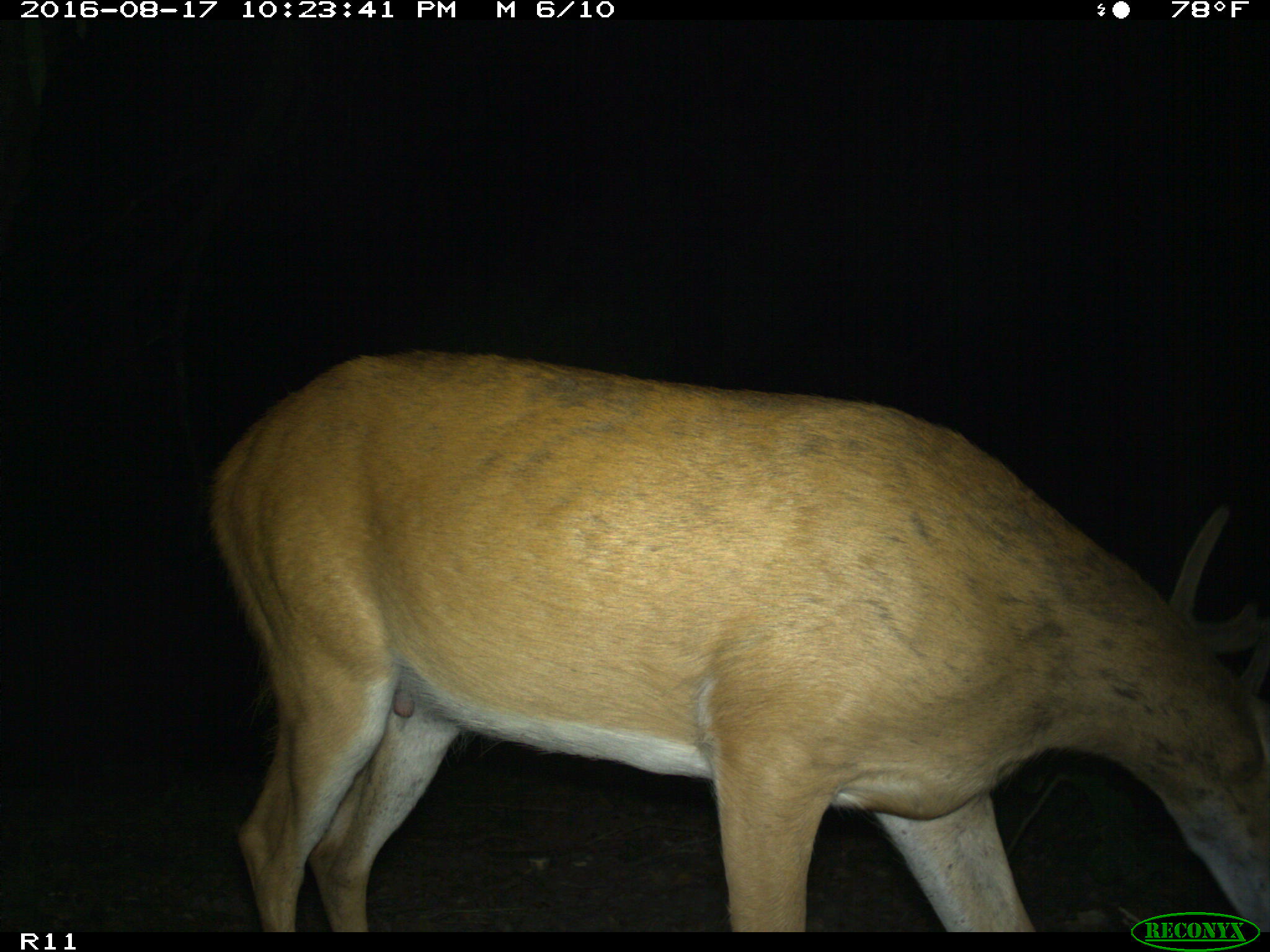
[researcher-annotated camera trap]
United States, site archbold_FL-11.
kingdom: Animalia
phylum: Chordata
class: Mammalia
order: Artiodactyla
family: Cervidae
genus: Odocoileus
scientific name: Odocoileus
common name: deer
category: unidentified deer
Unidentified deer (deer) (Odocoileus).